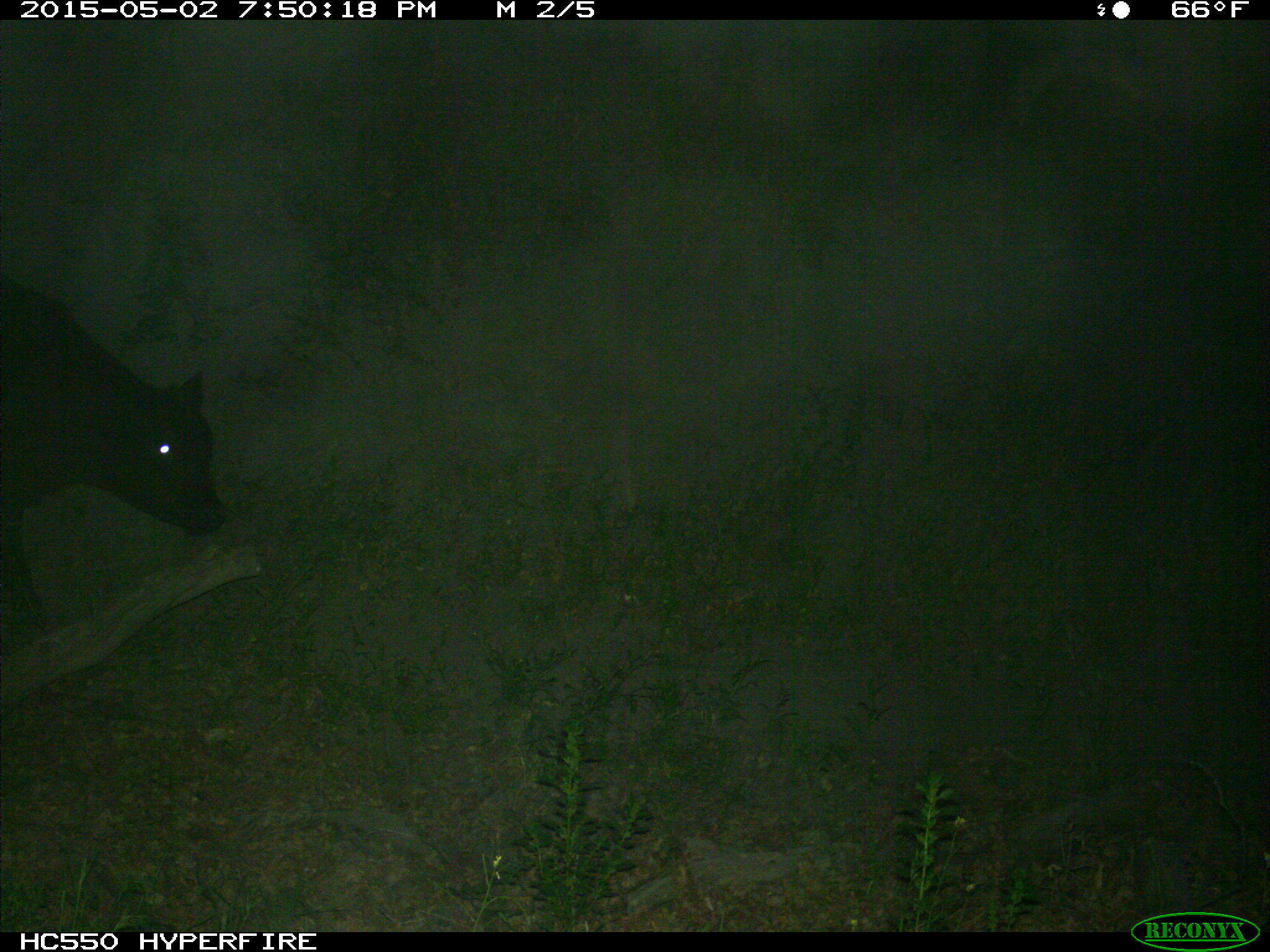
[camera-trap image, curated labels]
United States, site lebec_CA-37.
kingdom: Animalia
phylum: Chordata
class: Mammalia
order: Artiodactyla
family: Bovidae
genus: Bos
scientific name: Bos taurus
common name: domestic cow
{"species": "Bos taurus (domestic cow)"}